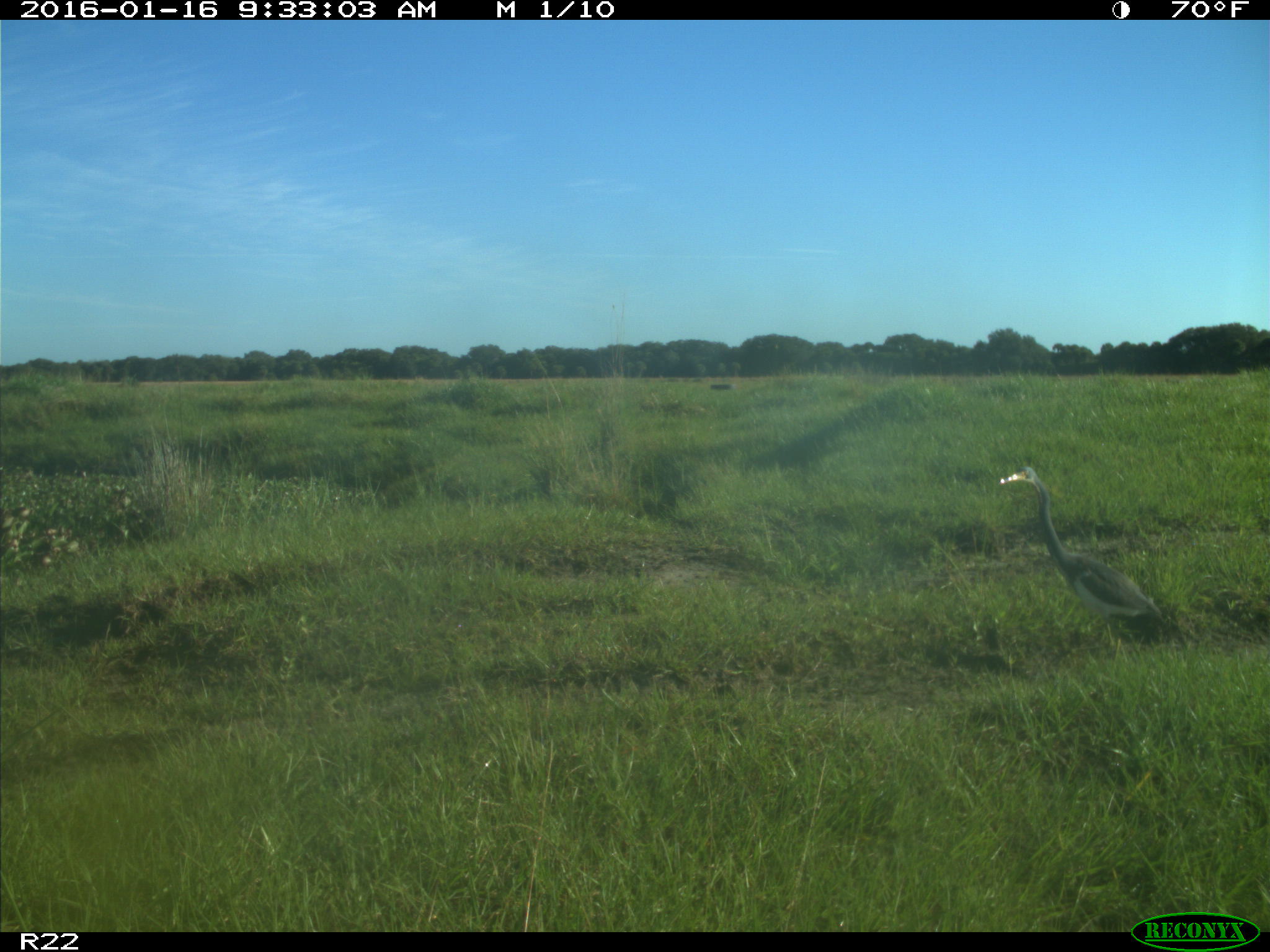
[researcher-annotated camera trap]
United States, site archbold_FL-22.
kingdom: Animalia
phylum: Chordata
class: Aves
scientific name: Aves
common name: birds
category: unidentified bird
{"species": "unidentified bird (birds) (Aves)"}